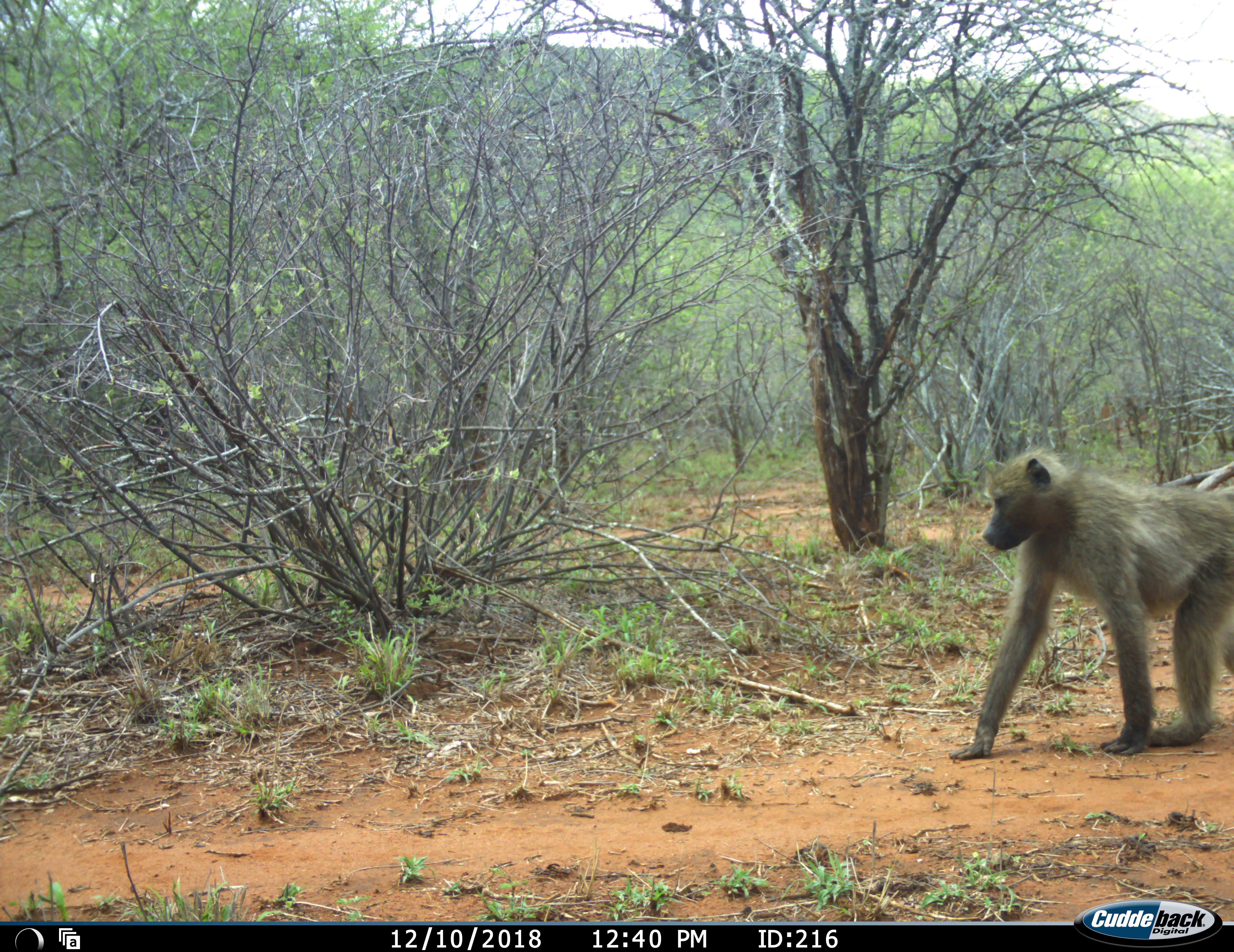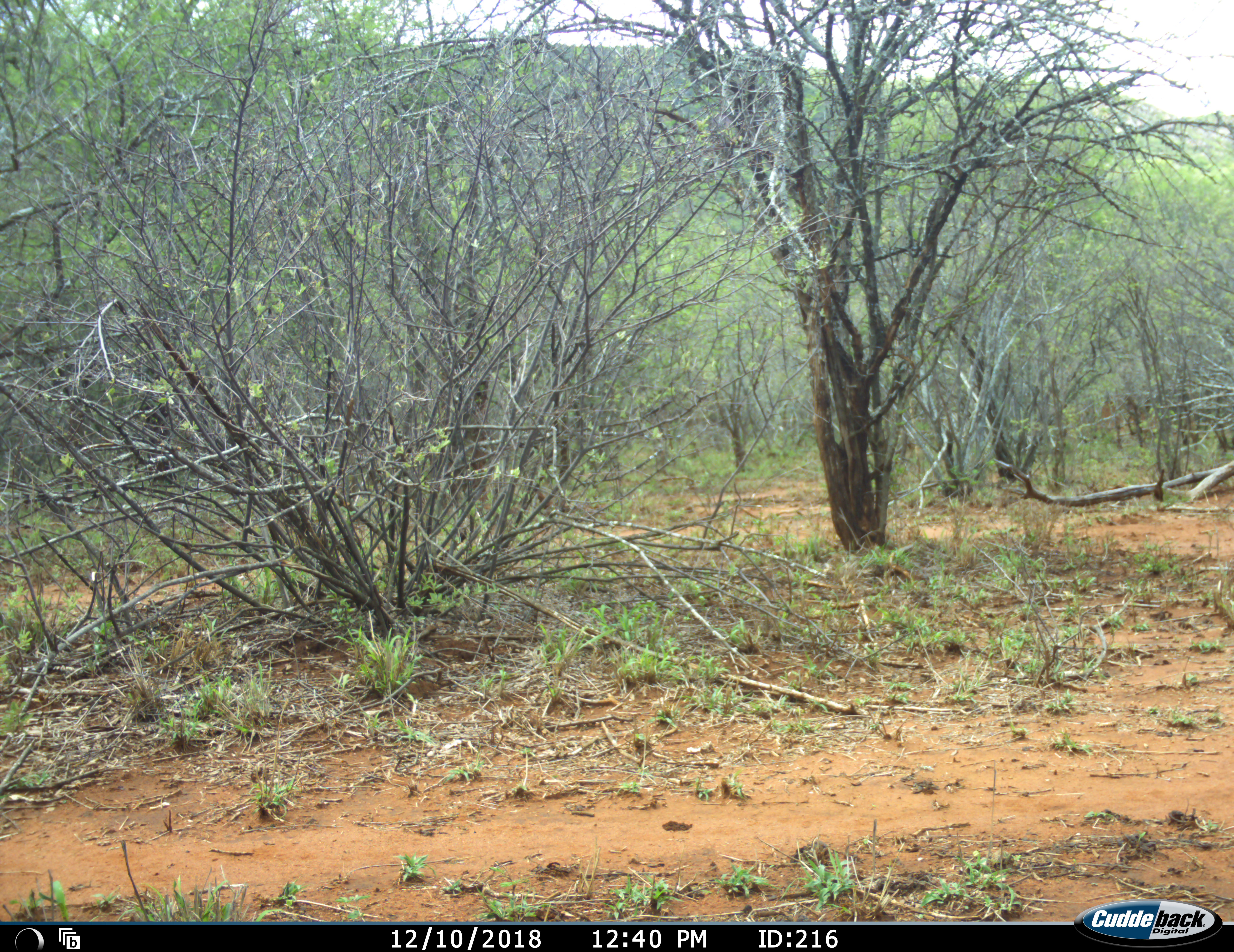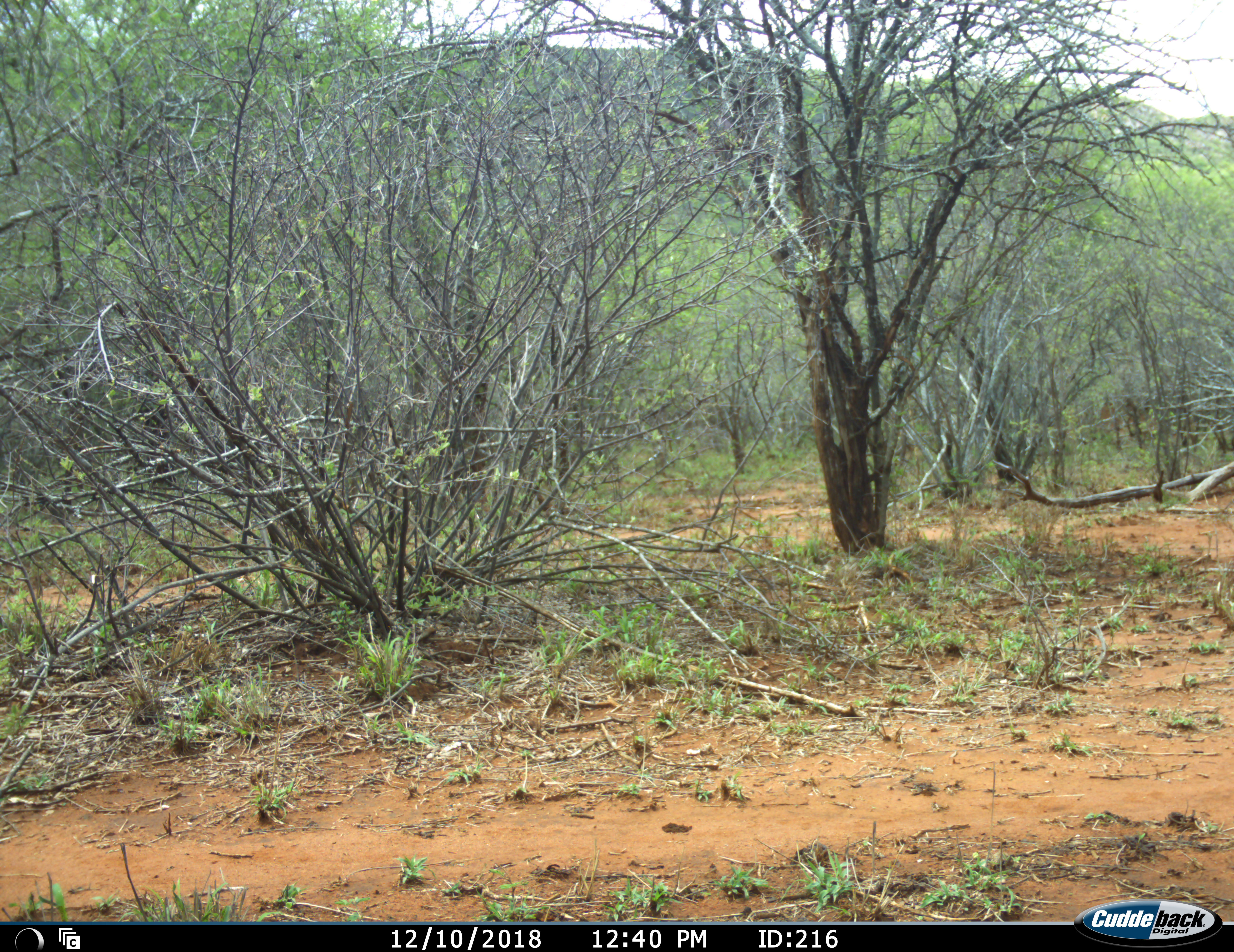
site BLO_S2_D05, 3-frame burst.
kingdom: Animalia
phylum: Chordata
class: Mammalia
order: Primates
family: Cercopithecidae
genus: Papio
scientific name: Papio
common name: baboon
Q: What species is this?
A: Baboon (Papio).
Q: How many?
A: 1.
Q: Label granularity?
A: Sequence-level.